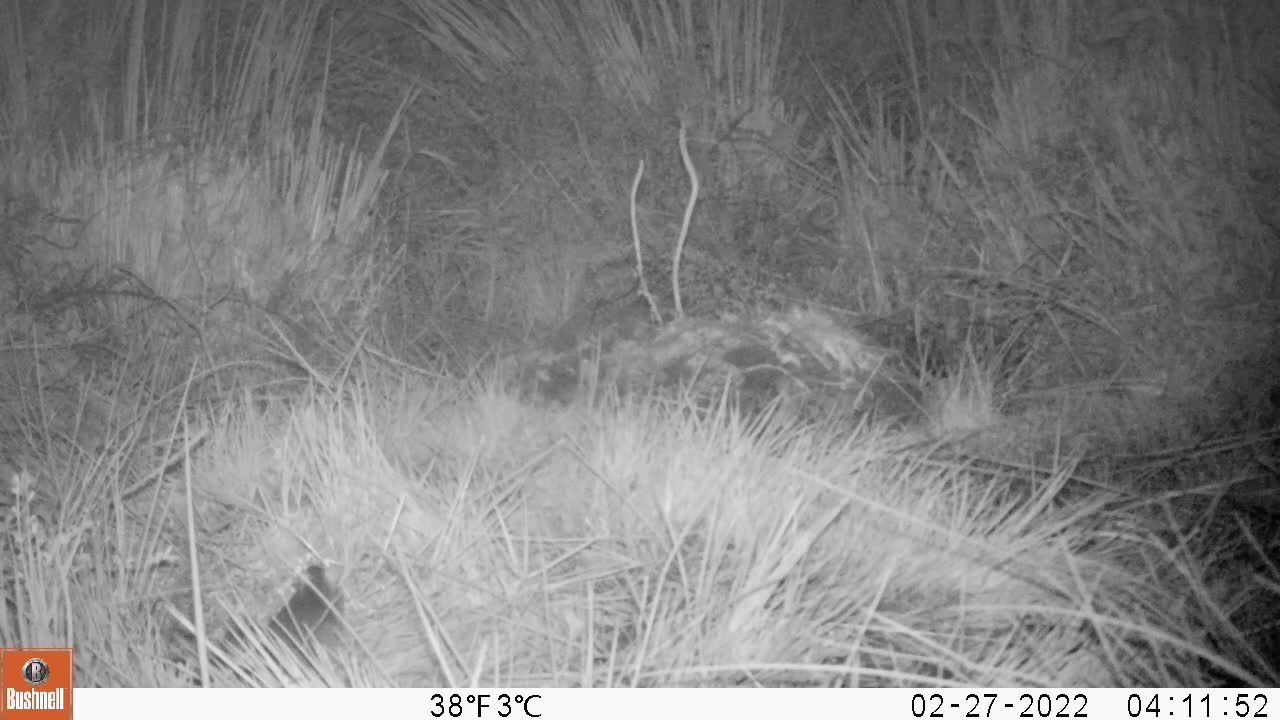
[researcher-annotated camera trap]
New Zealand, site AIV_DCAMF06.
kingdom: Animalia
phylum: Chordata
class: Mammalia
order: Rodentia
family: Muridae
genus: Mus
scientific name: Mus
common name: mouse